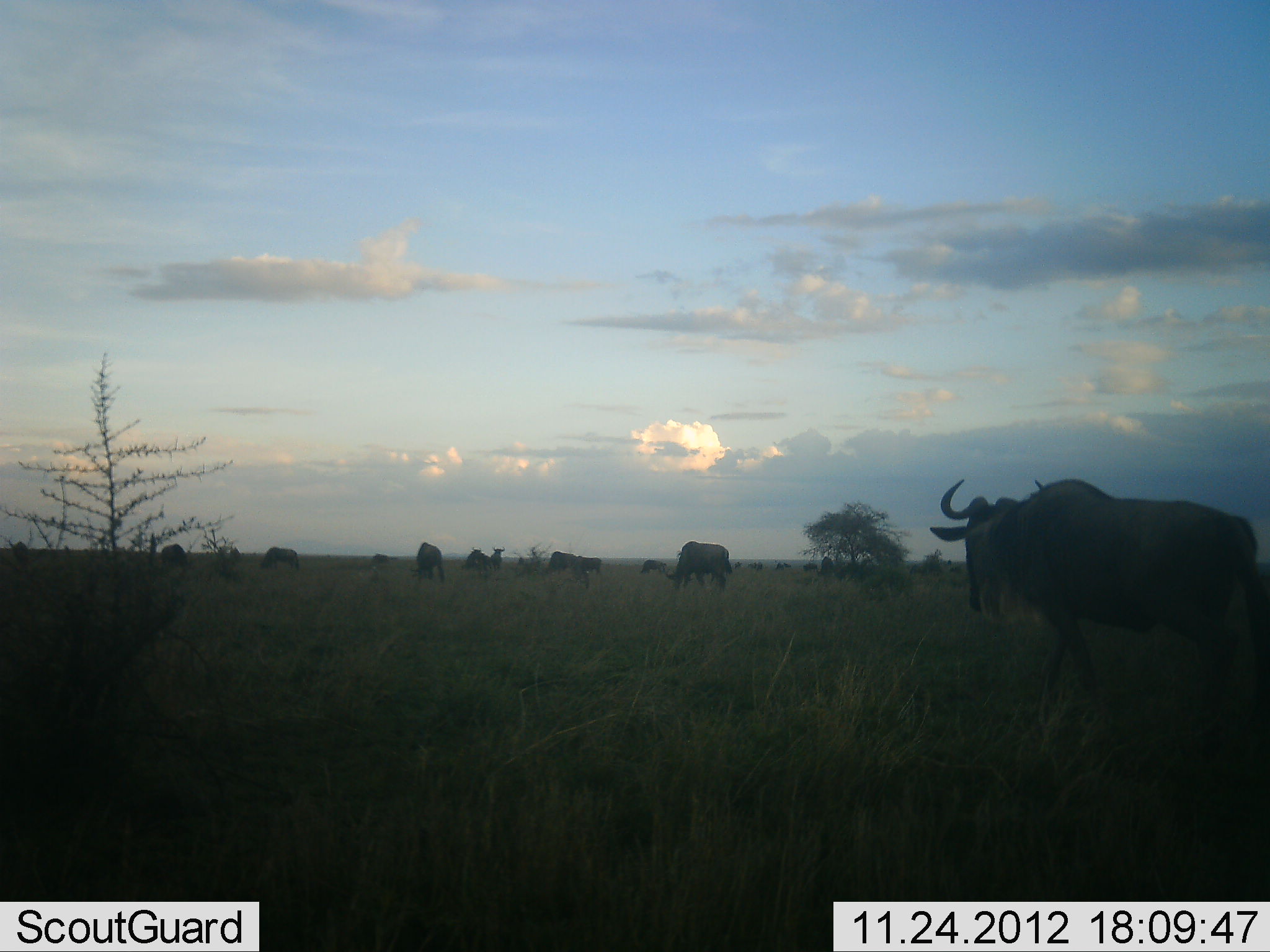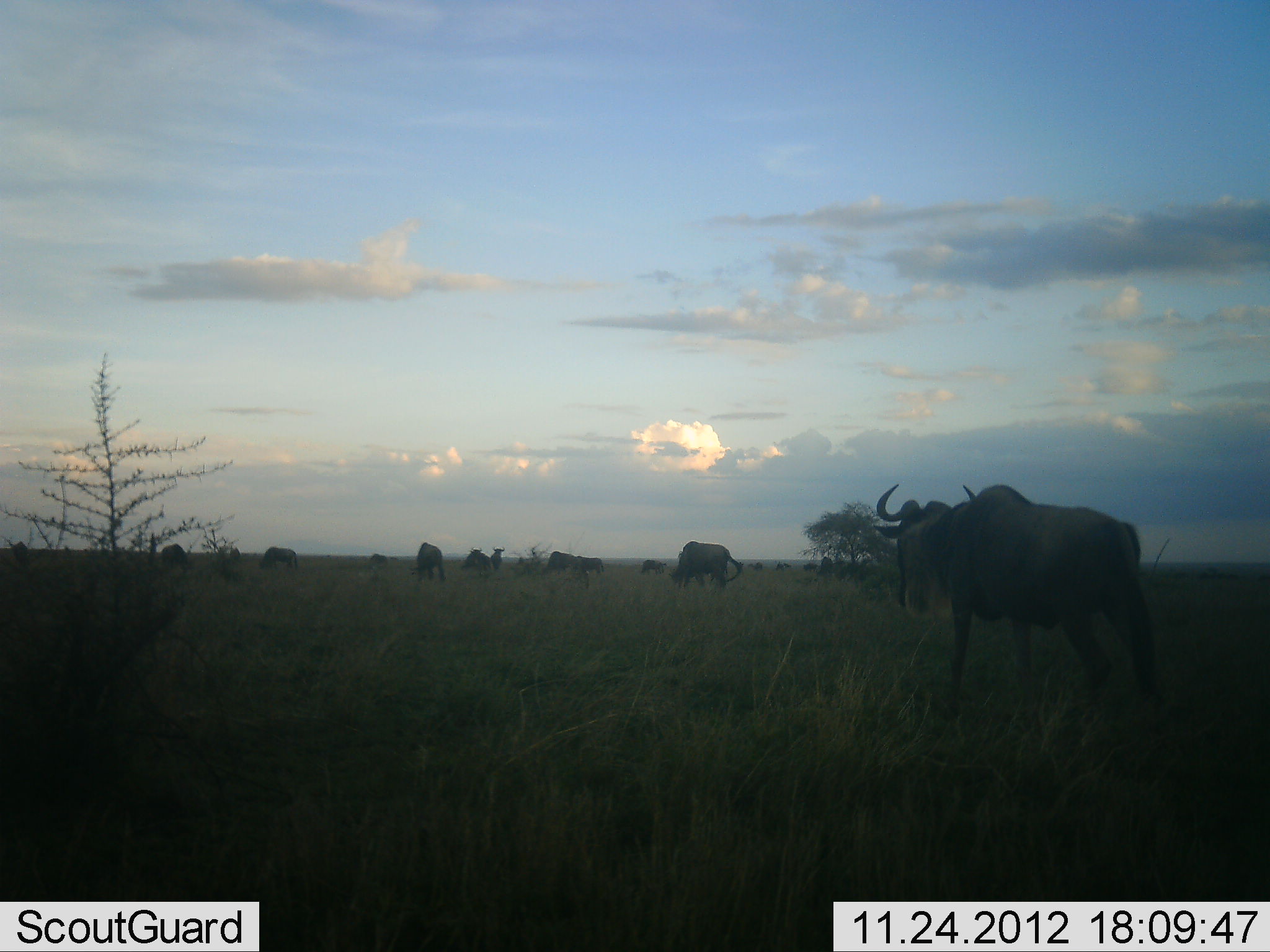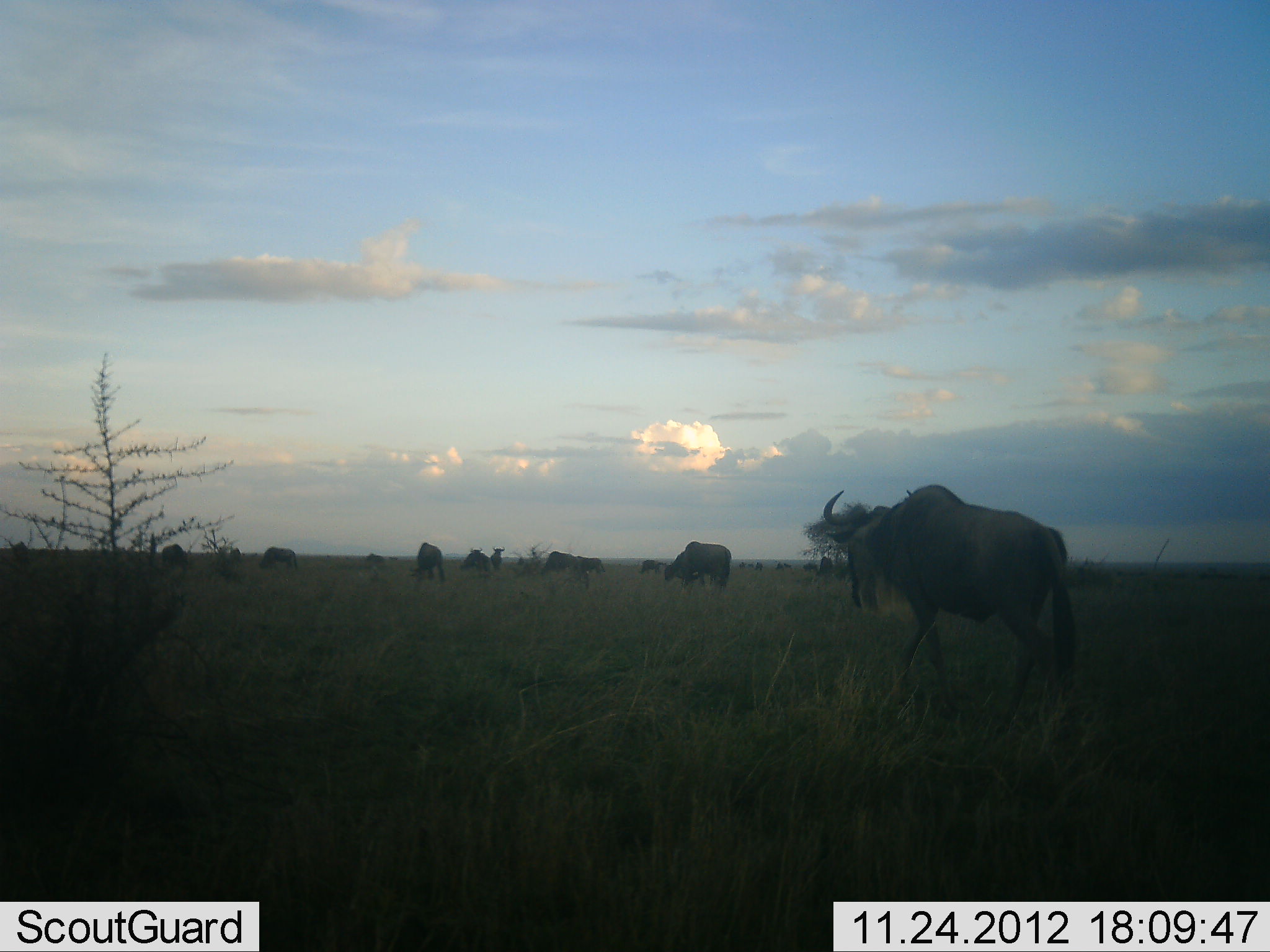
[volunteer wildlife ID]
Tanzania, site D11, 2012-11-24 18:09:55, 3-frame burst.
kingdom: Animalia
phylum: Chordata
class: Mammalia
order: Artiodactyla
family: Bovidae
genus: Connochaetes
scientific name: Connochaetes taurinus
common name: blue wildebeest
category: wildebeest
Wildebeest (blue wildebeest) (Connochaetes taurinus), count 11-50. Behavior (volunteer vote fractions): standing 60%, resting 0%, moving 60%, interacting 0%. Young present (vote fraction): 0%. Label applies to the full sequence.